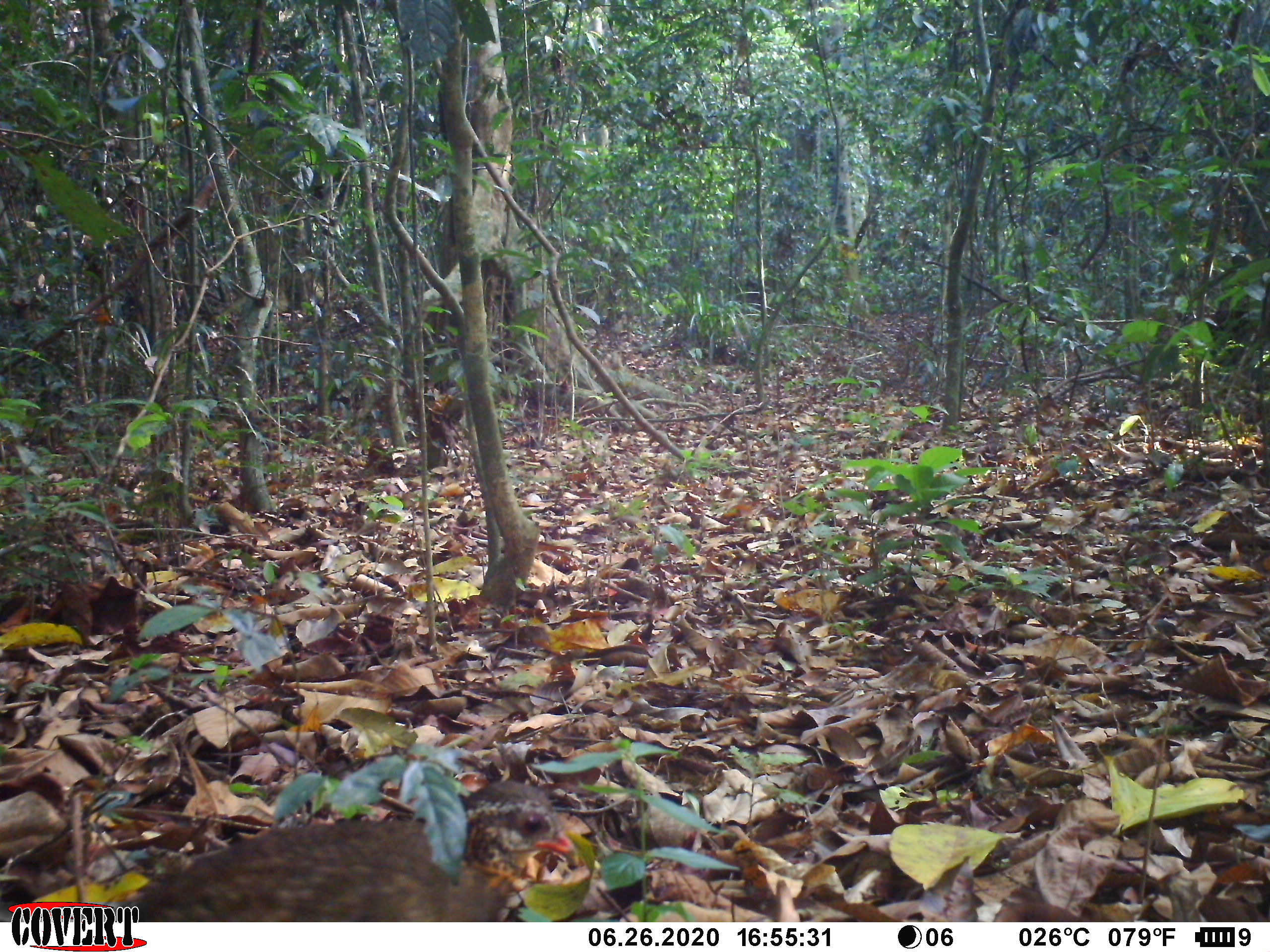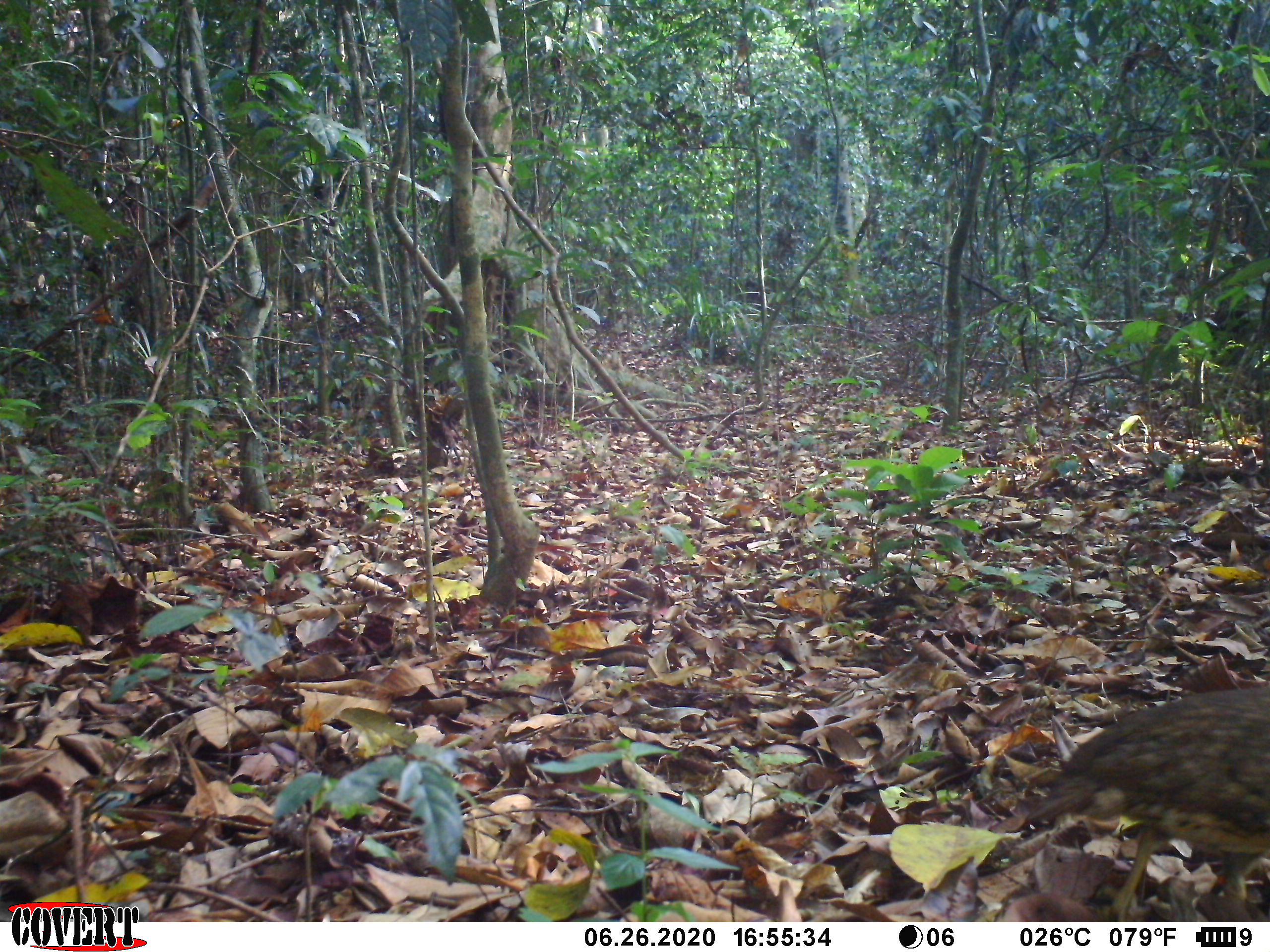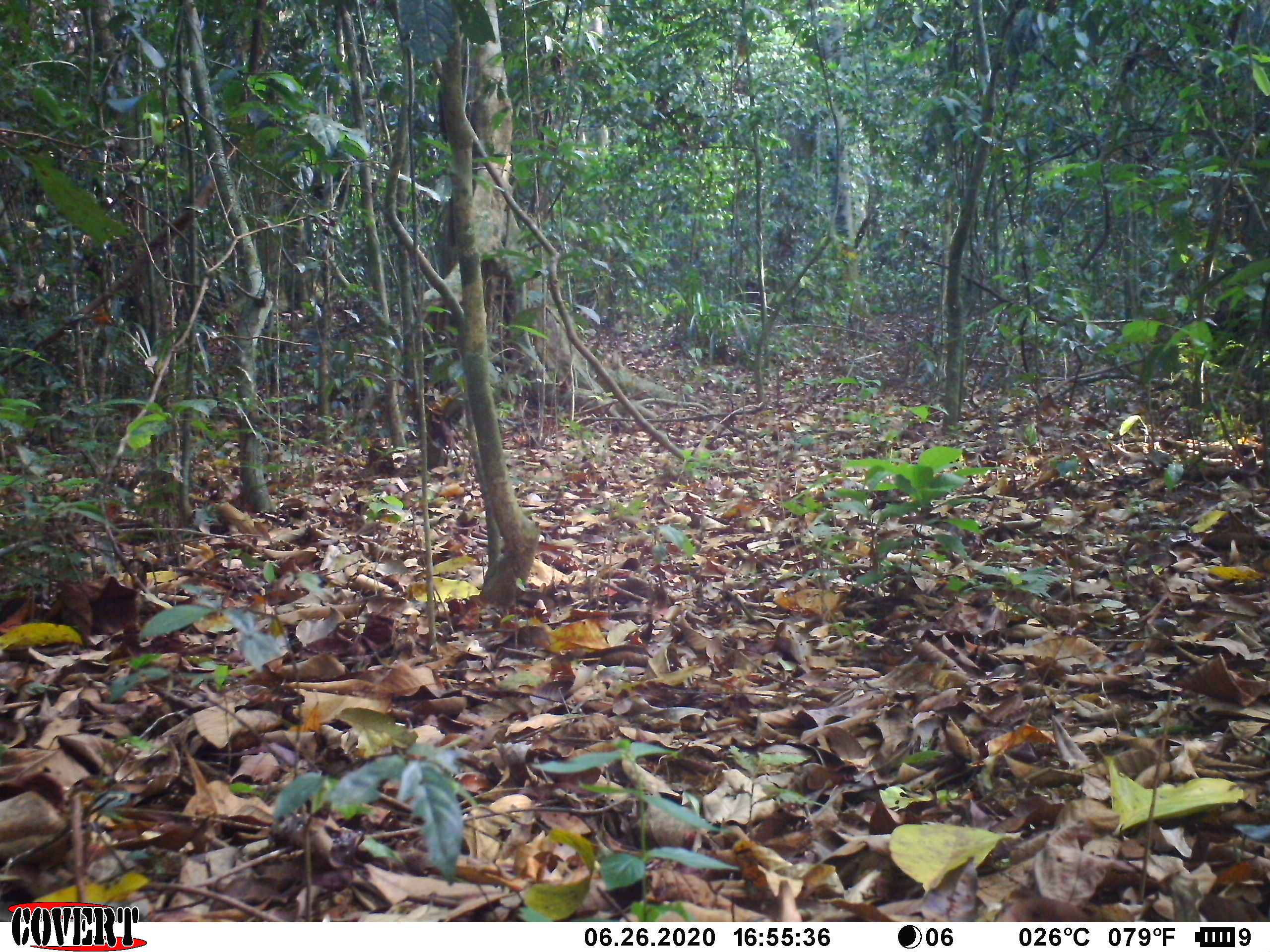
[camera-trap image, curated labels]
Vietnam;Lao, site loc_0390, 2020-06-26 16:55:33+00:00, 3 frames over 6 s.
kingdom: Animalia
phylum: Chordata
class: Aves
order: Galliformes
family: Phasianidae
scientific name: Phasianidae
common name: partridge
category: unidentified partridge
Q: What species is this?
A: Unidentified partridge (partridge) (Phasianidae).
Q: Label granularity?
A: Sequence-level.